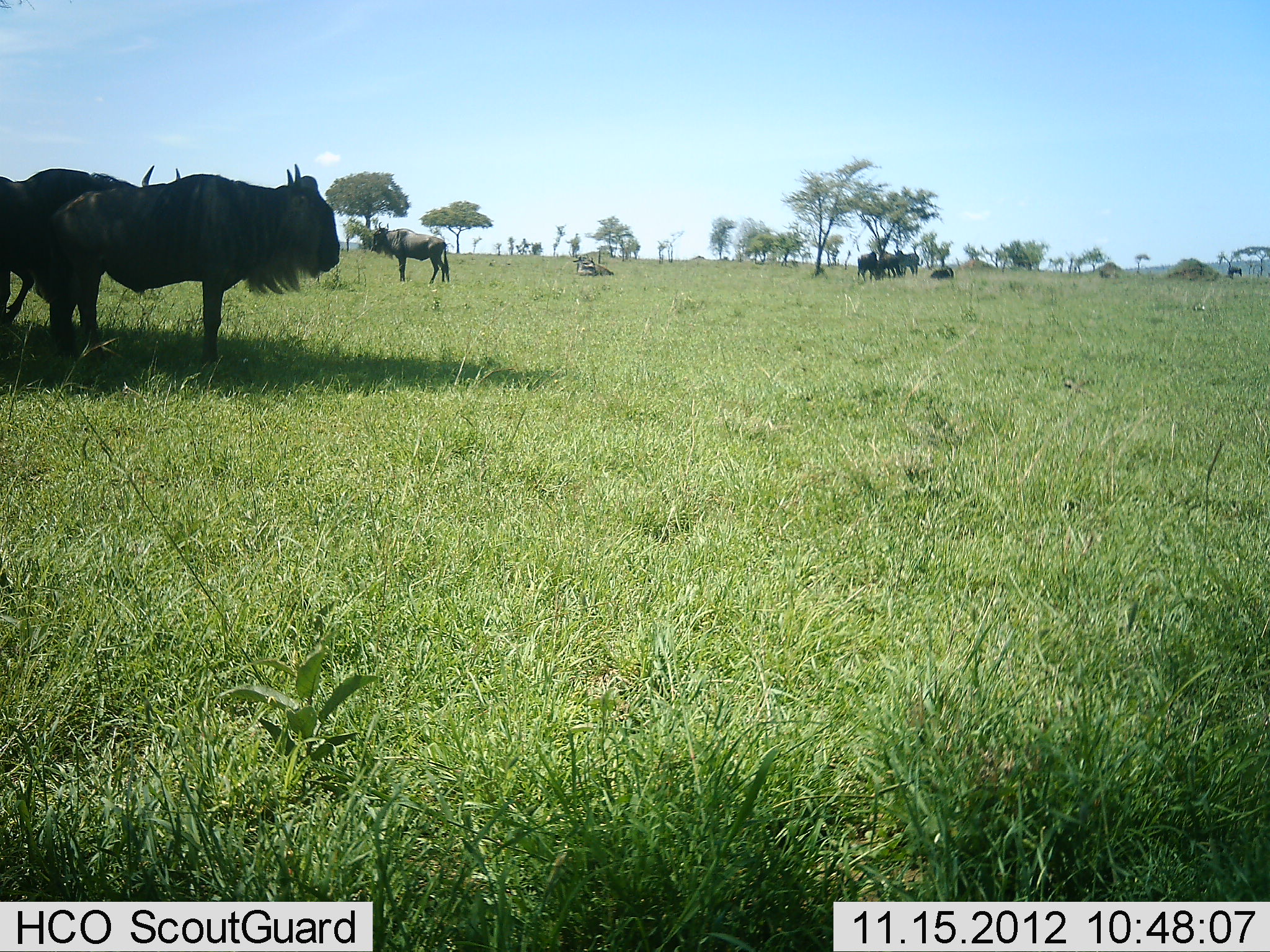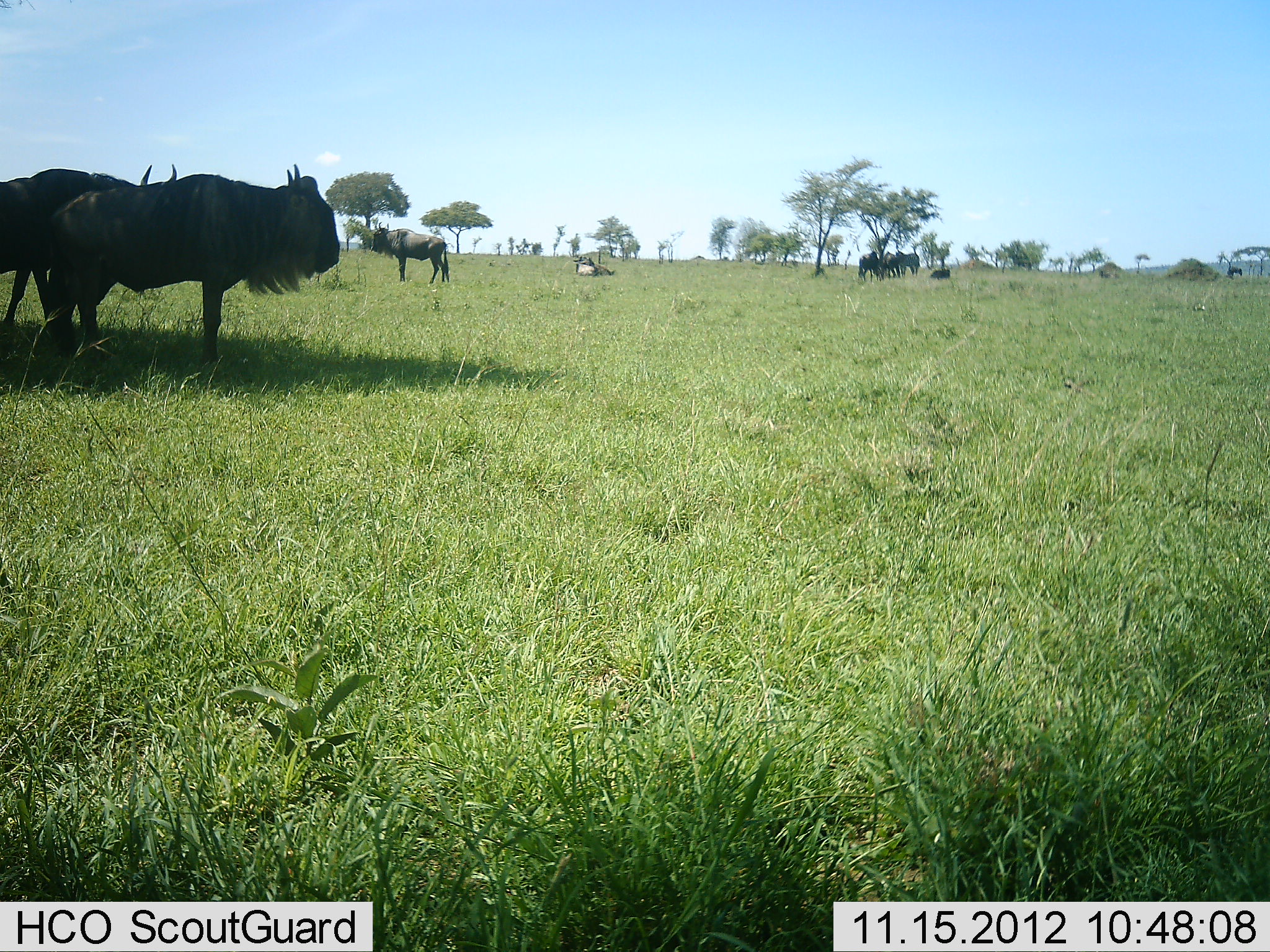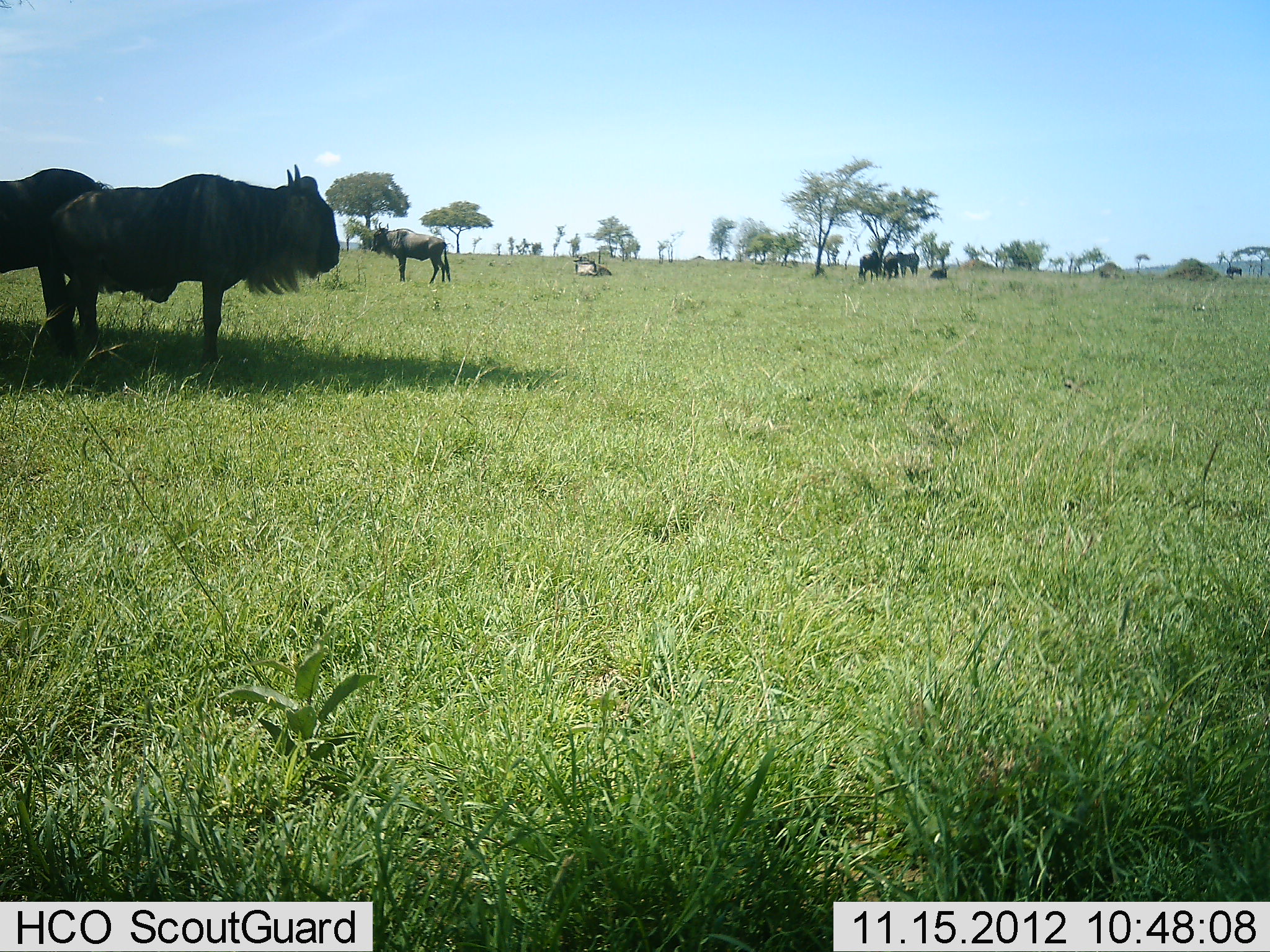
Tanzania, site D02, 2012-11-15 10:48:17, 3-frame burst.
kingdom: Animalia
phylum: Chordata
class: Mammalia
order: Artiodactyla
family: Bovidae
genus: Connochaetes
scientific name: Connochaetes taurinus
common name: blue wildebeest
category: wildebeest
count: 10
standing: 80%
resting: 70%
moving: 30%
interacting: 10%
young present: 0%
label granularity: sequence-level